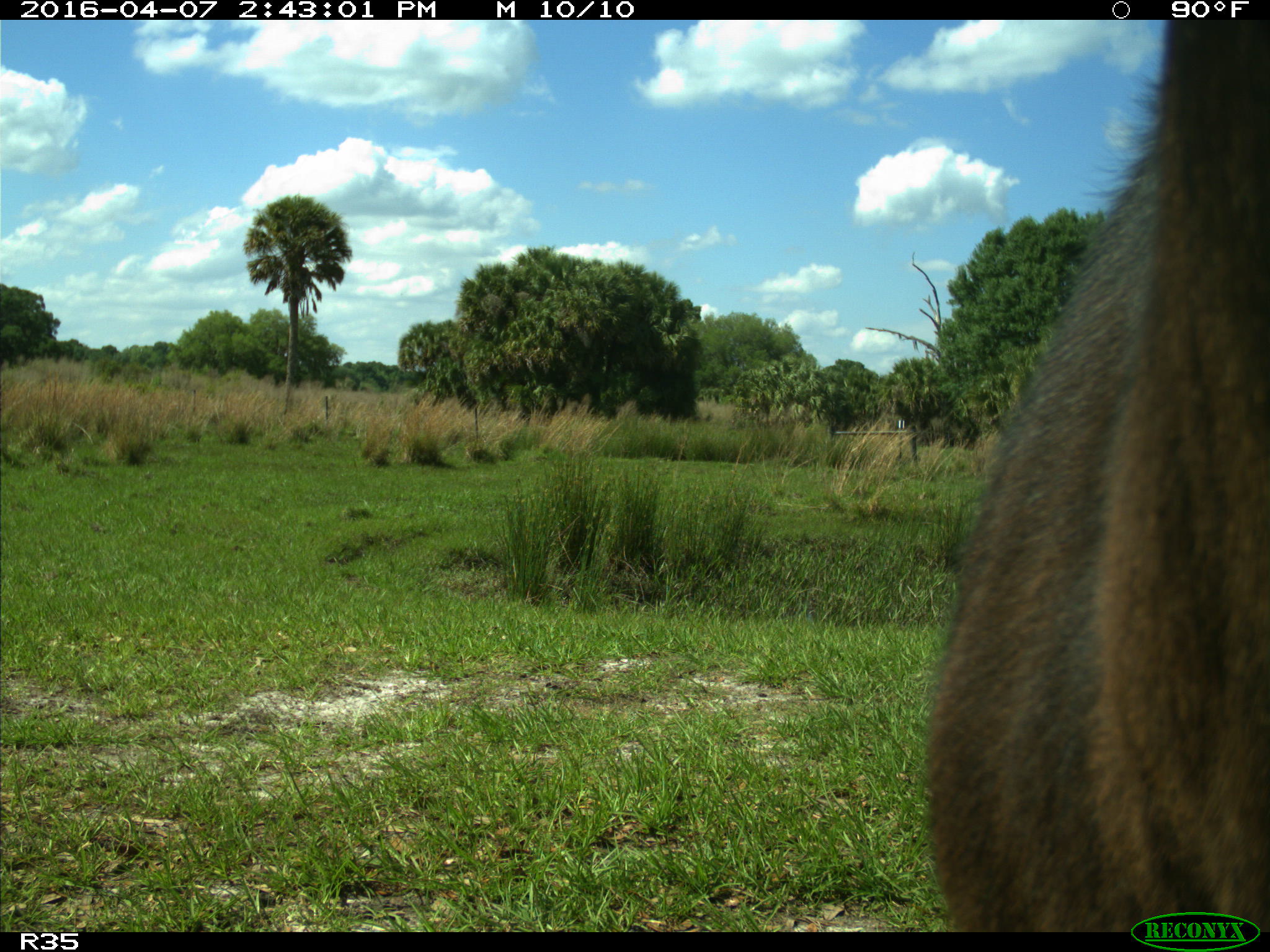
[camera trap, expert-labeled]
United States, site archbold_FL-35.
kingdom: Animalia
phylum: Chordata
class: Mammalia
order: Artiodactyla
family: Bovidae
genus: Bos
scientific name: Bos taurus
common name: domestic cow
Bos taurus (domestic cow).